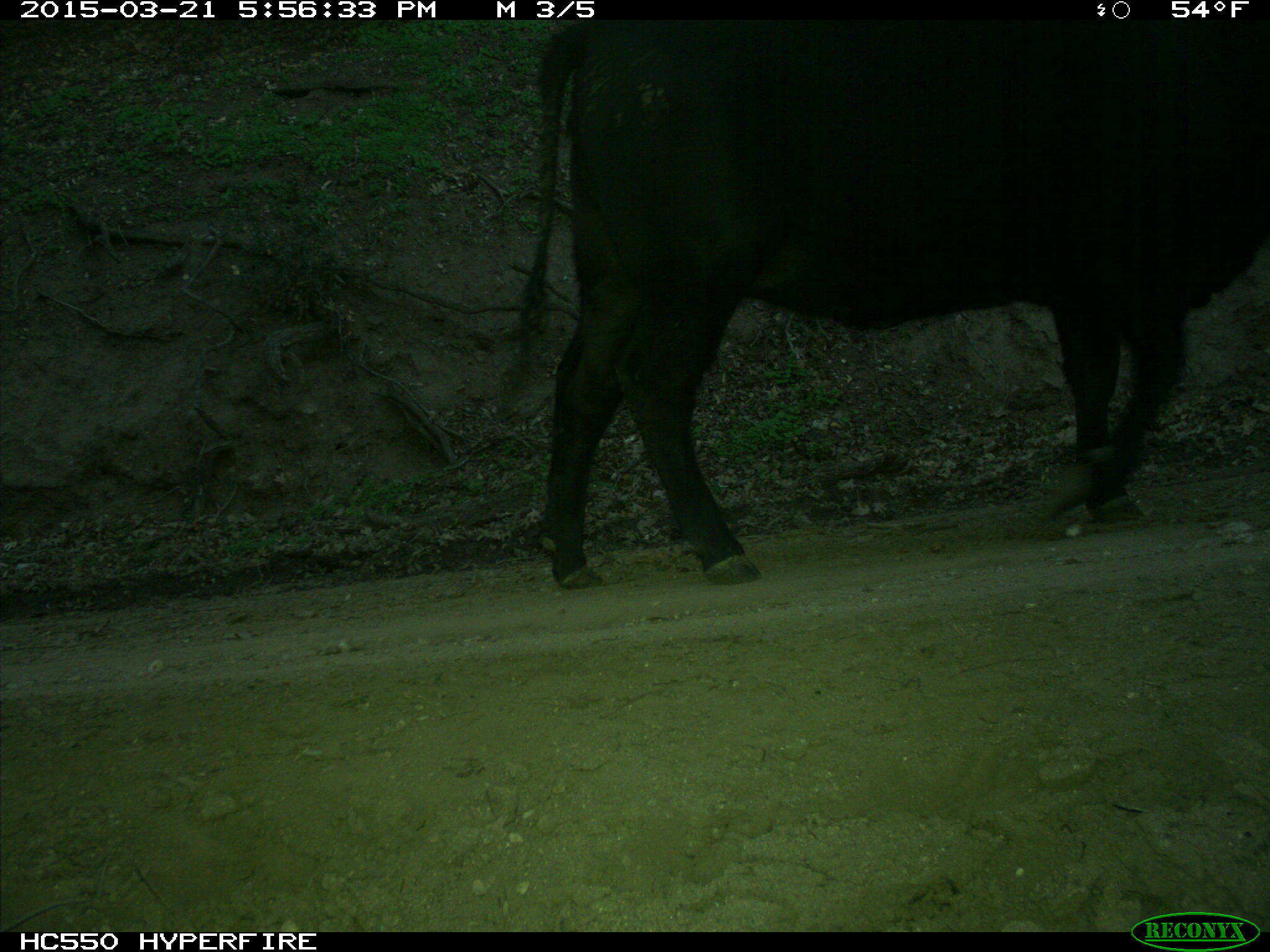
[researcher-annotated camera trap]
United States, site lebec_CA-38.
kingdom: Animalia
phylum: Chordata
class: Mammalia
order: Artiodactyla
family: Bovidae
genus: Bos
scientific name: Bos taurus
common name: domestic cow